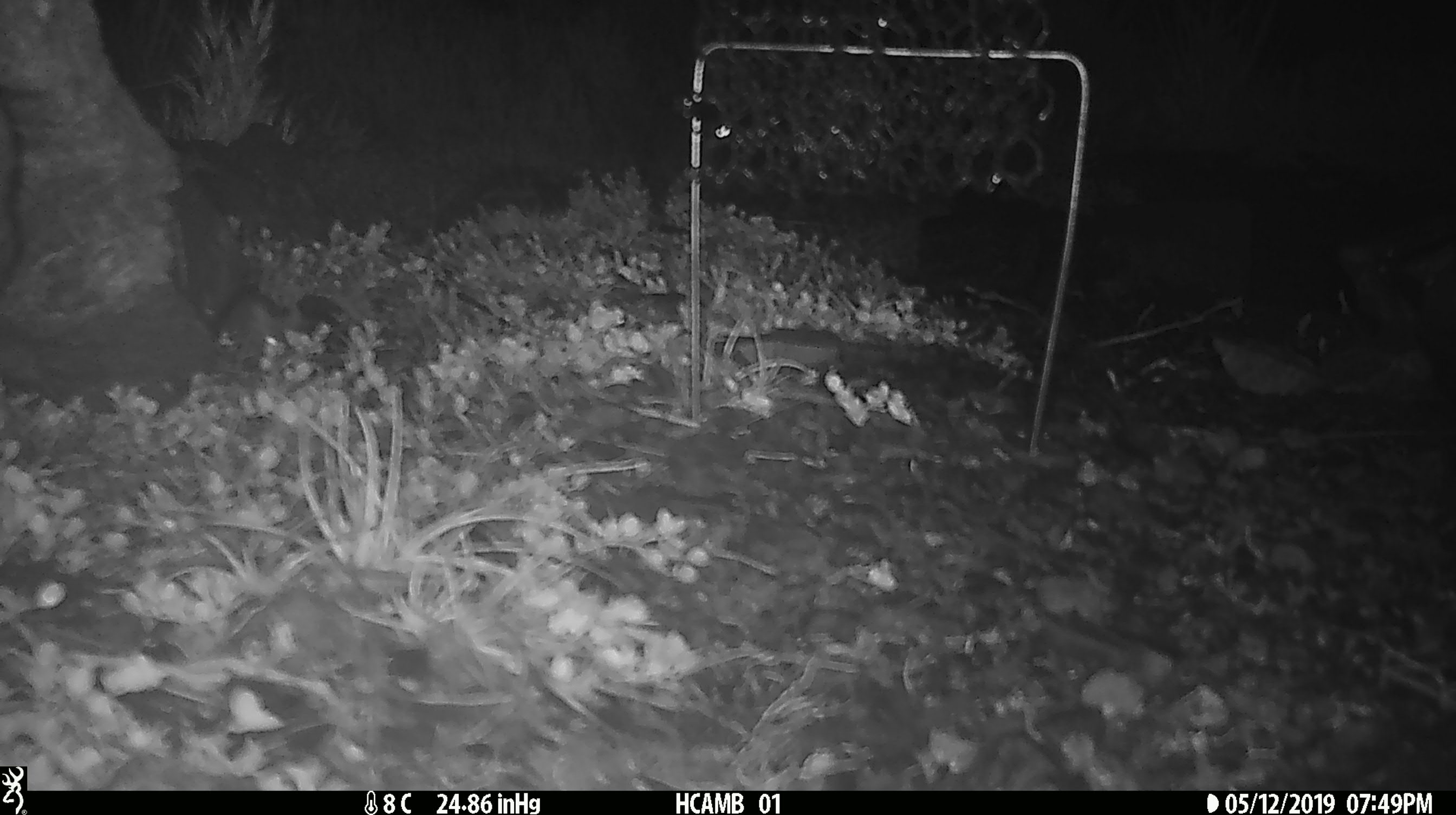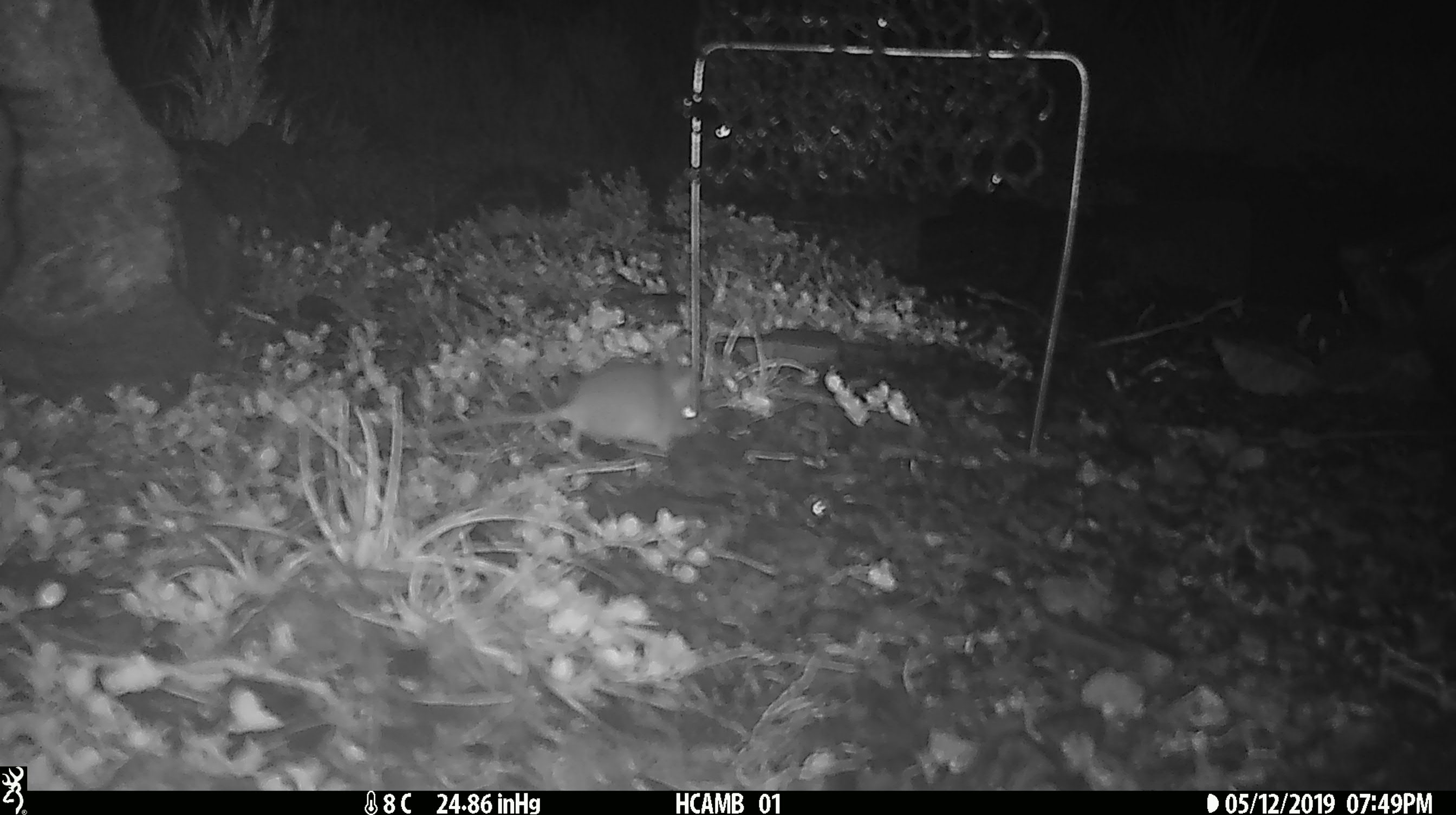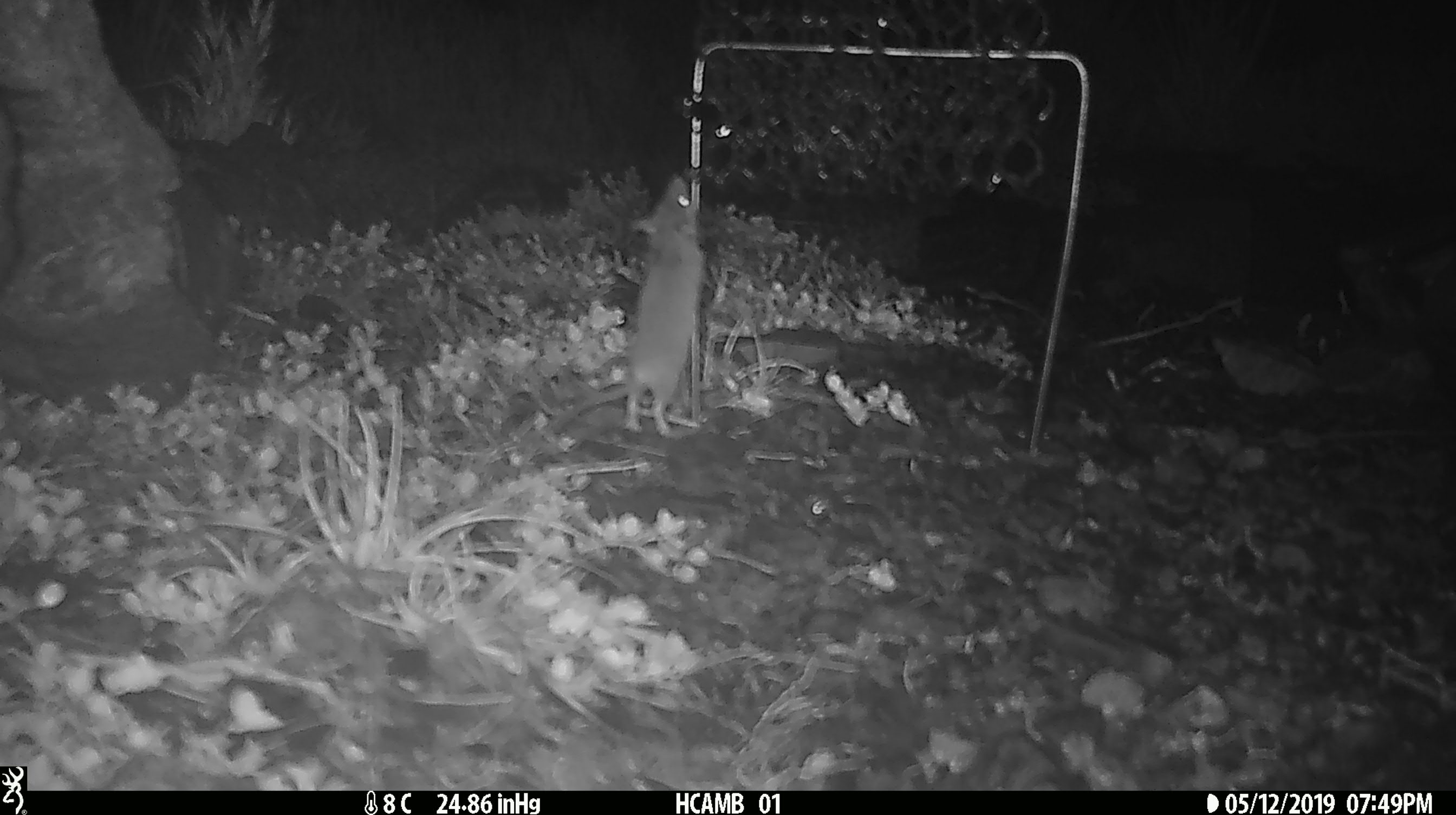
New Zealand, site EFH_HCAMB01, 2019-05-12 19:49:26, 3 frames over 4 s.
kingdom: Animalia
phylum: Chordata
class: Mammalia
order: Rodentia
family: Muridae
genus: Mus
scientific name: Mus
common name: mouse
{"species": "mouse (Mus)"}